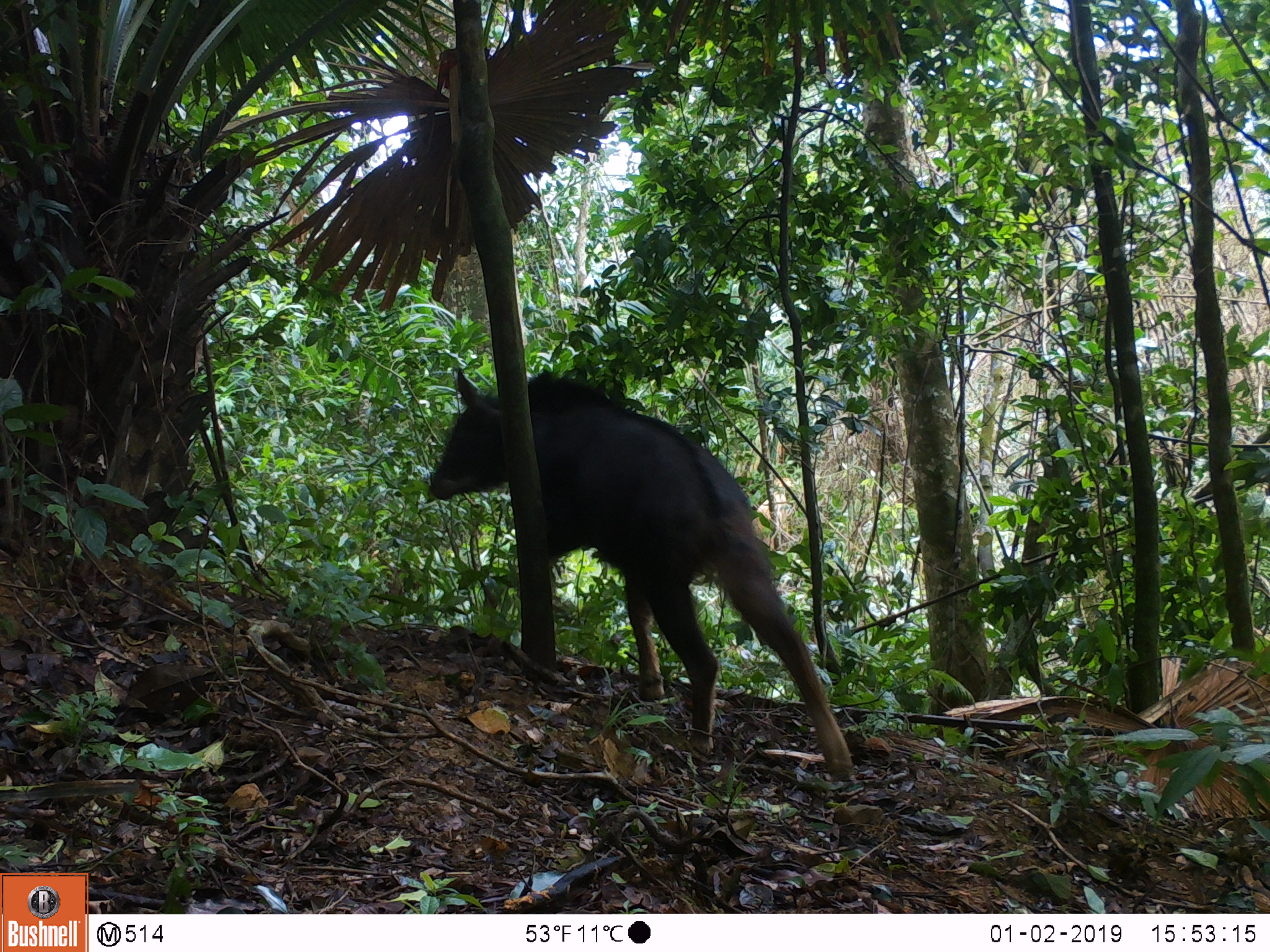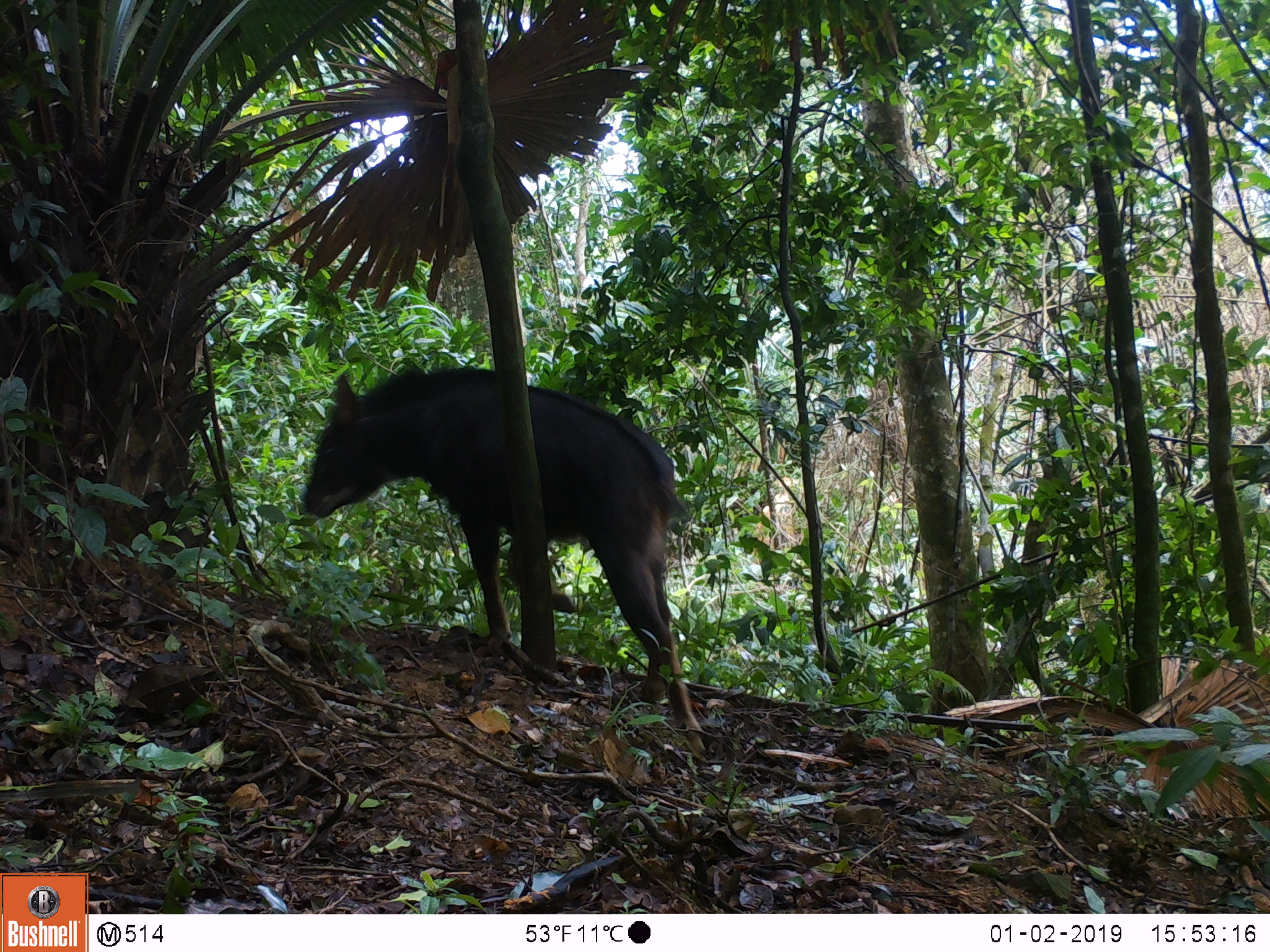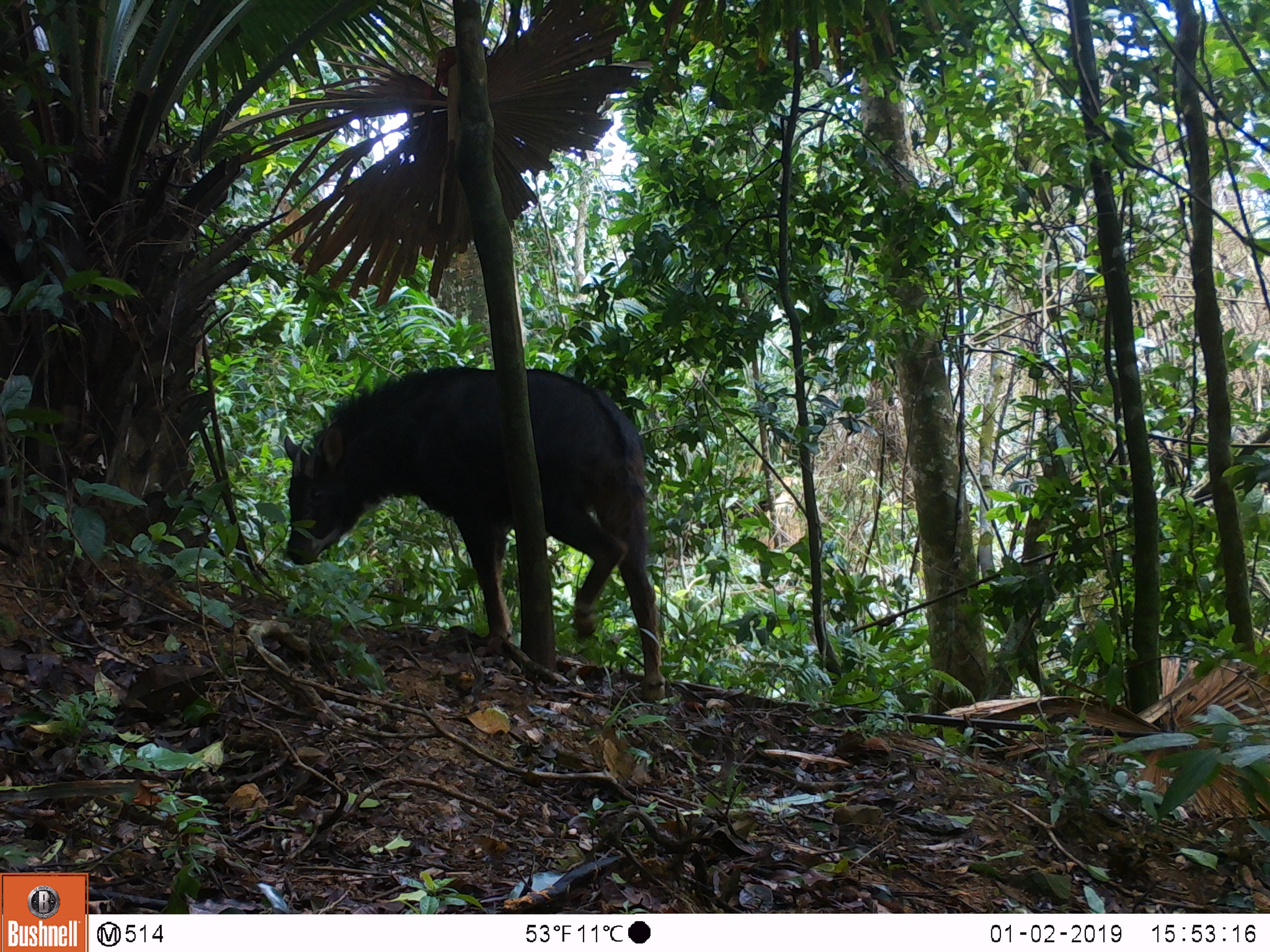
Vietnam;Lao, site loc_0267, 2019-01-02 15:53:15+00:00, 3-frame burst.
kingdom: Animalia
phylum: Chordata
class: Mammalia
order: Artiodactyla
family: Bovidae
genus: Capricornis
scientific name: Capricornis sumatraensis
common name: chinese serow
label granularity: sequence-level